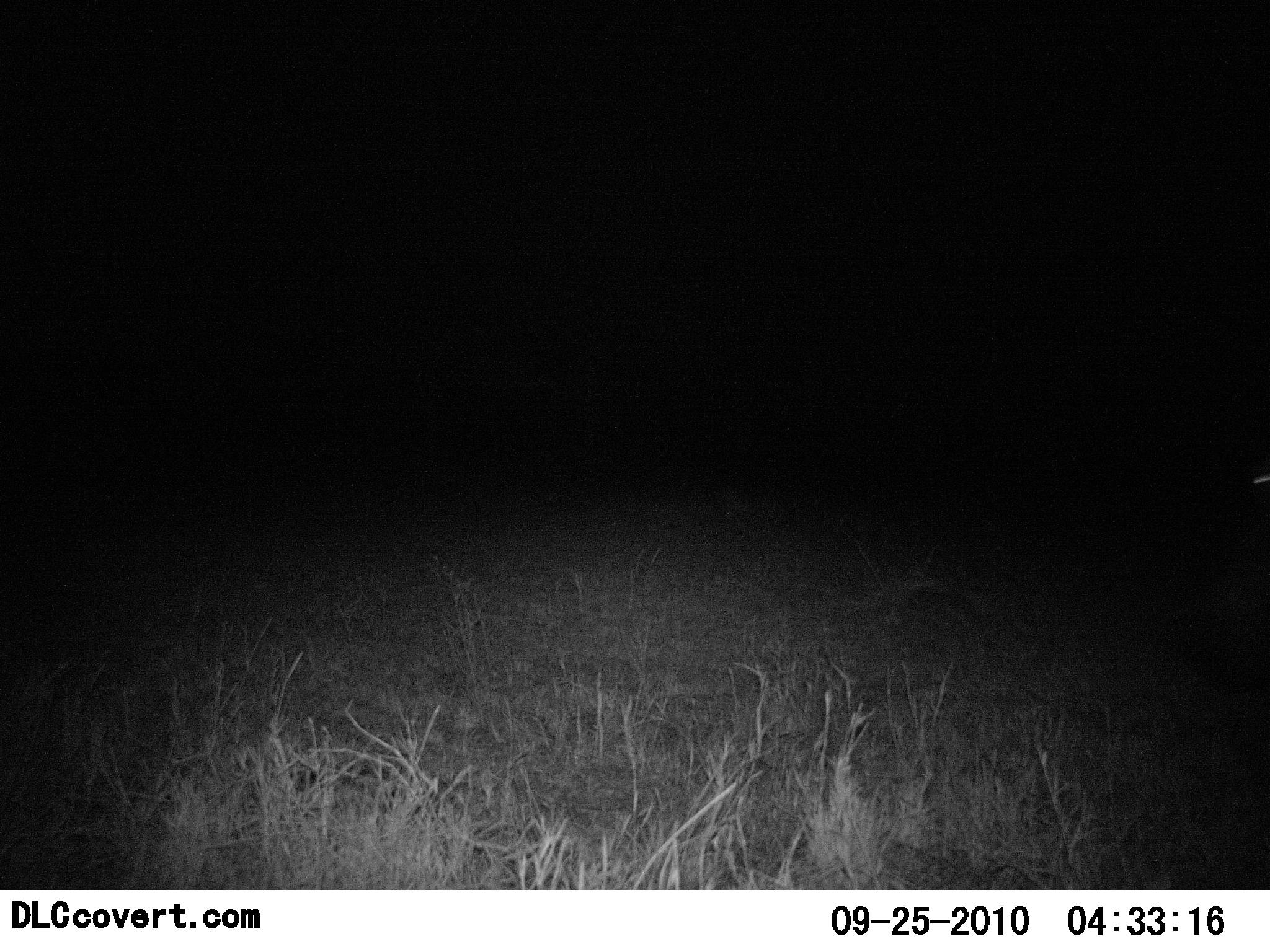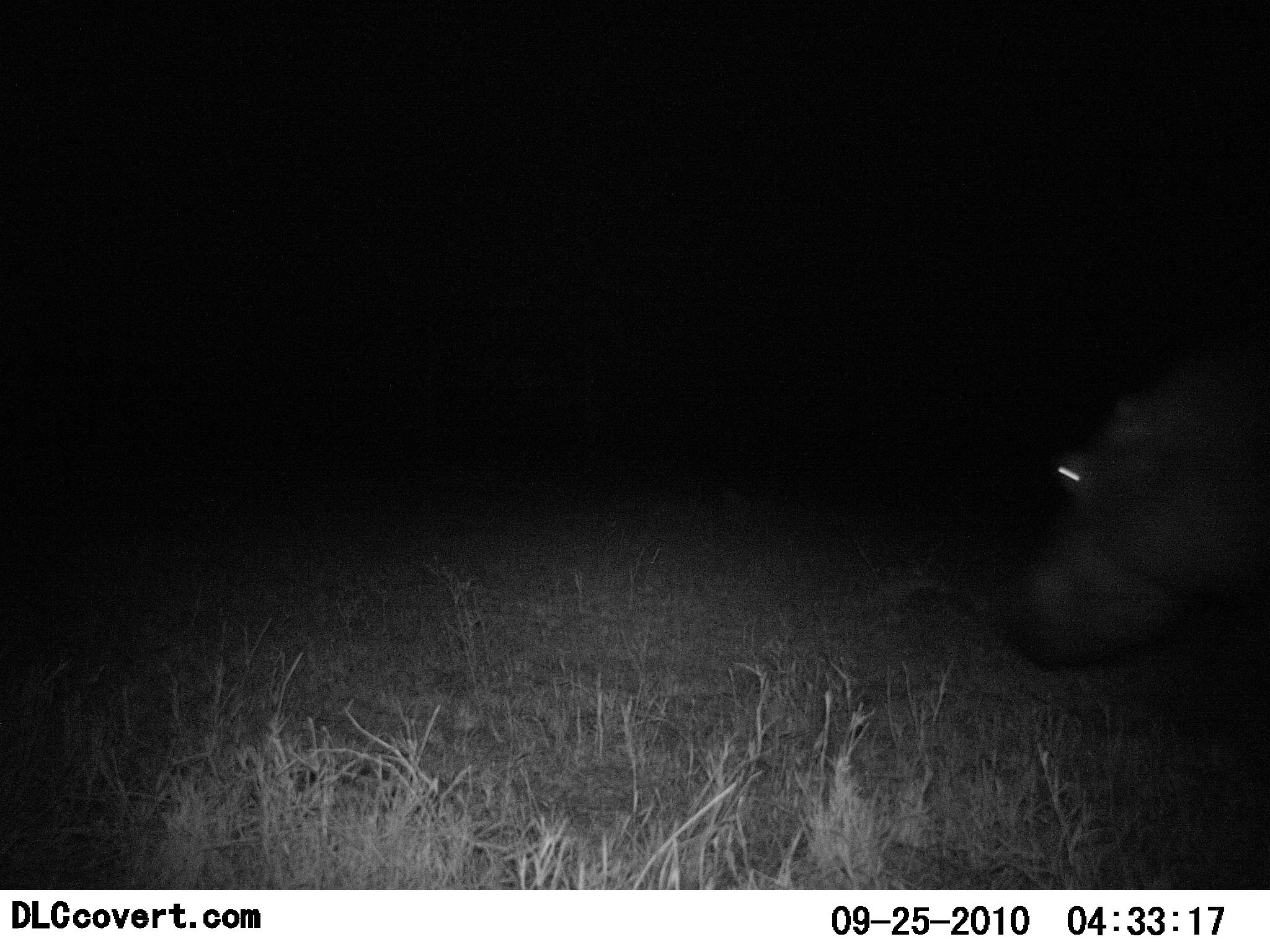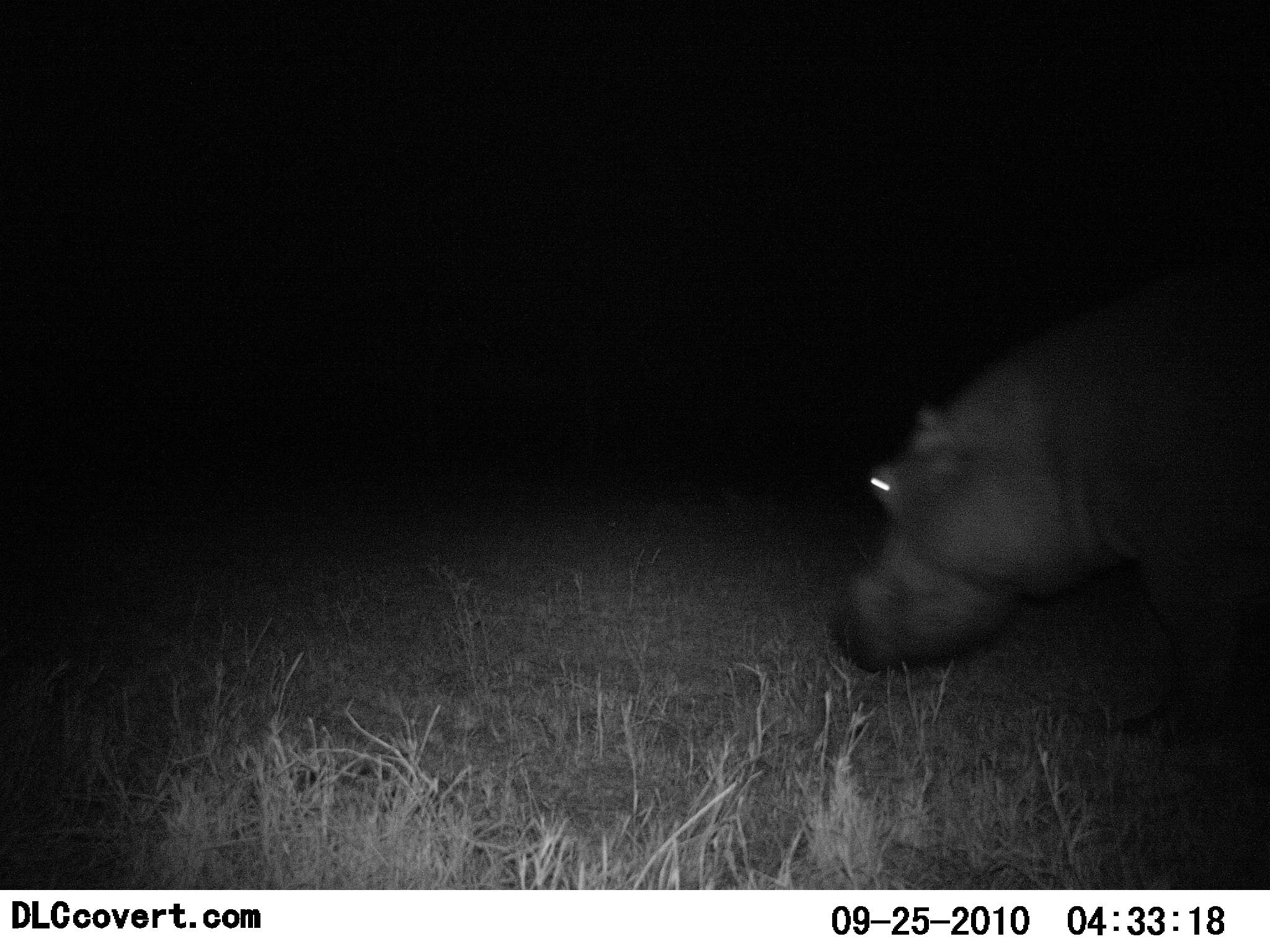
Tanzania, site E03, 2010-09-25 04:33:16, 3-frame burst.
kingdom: Animalia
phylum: Chordata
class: Mammalia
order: Artiodactyla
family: Hippopotamidae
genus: Hippopotamus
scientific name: Hippopotamus amphibius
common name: hippopotamus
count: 1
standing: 0%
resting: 0%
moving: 92%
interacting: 0%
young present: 0%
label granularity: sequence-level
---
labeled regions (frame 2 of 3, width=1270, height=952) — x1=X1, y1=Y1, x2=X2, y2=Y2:
animal: x1=1006, y1=346, x2=1269, y2=691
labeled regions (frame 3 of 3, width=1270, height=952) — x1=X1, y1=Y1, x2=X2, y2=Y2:
animal: x1=835, y1=253, x2=1269, y2=680